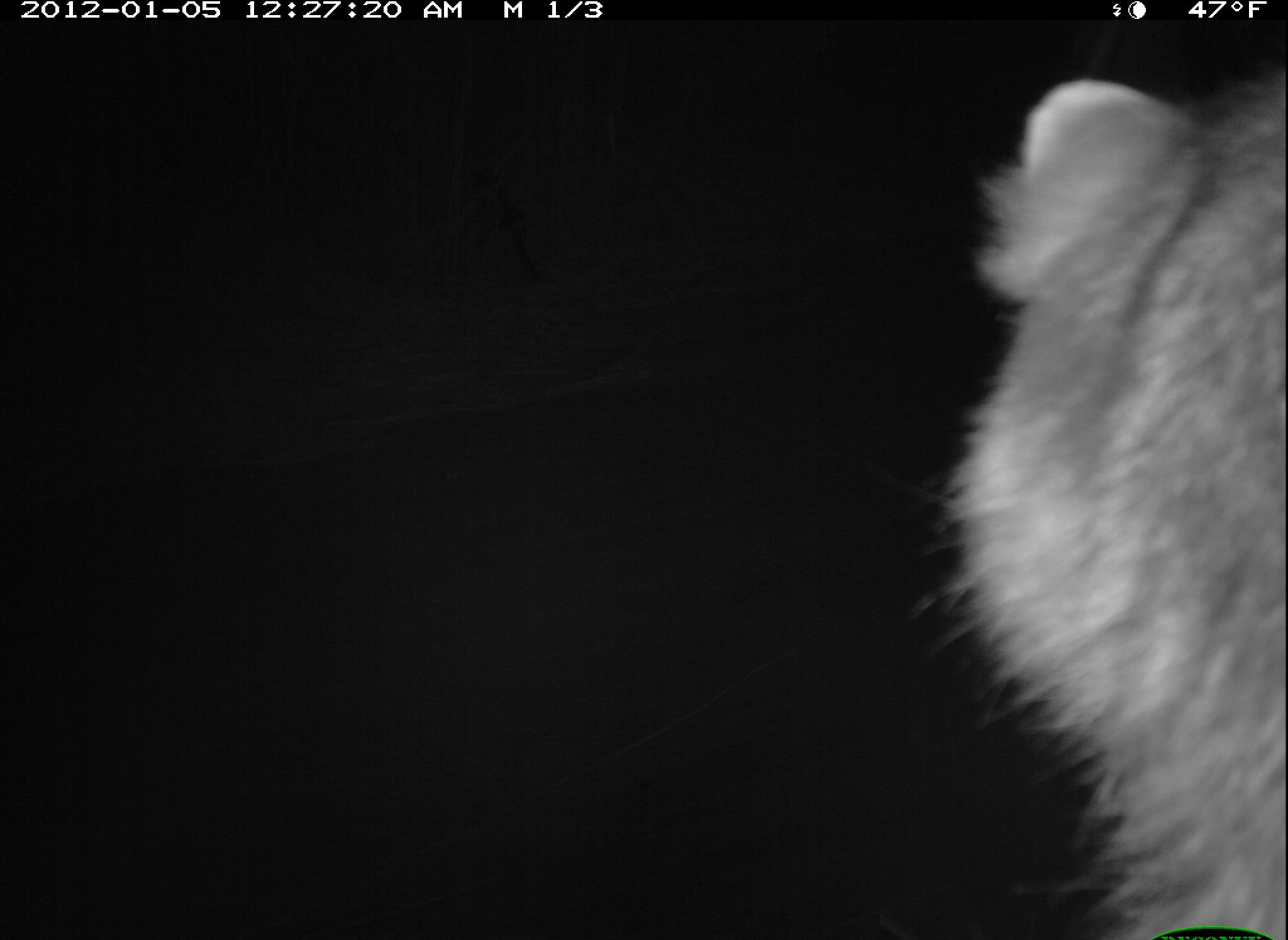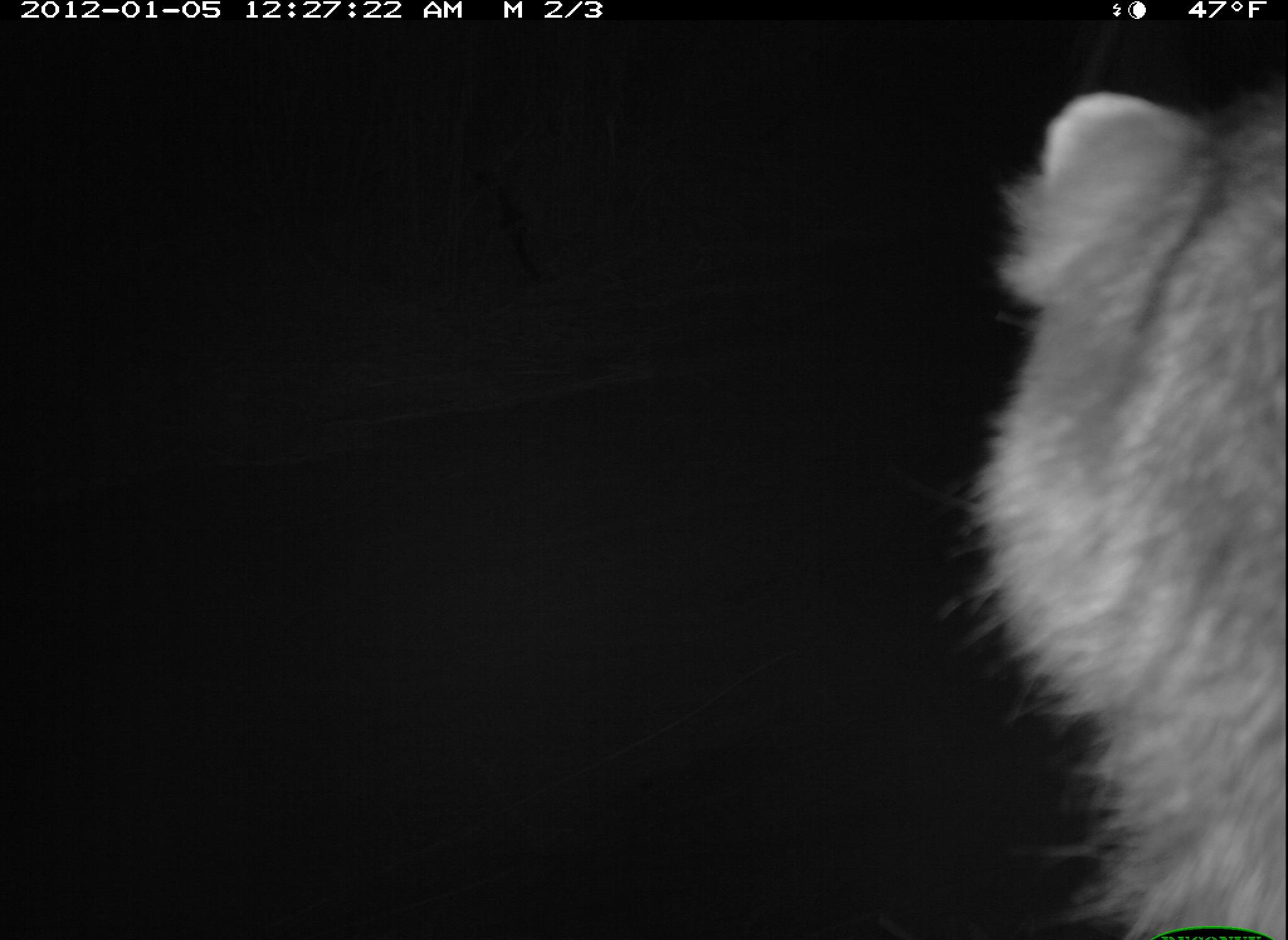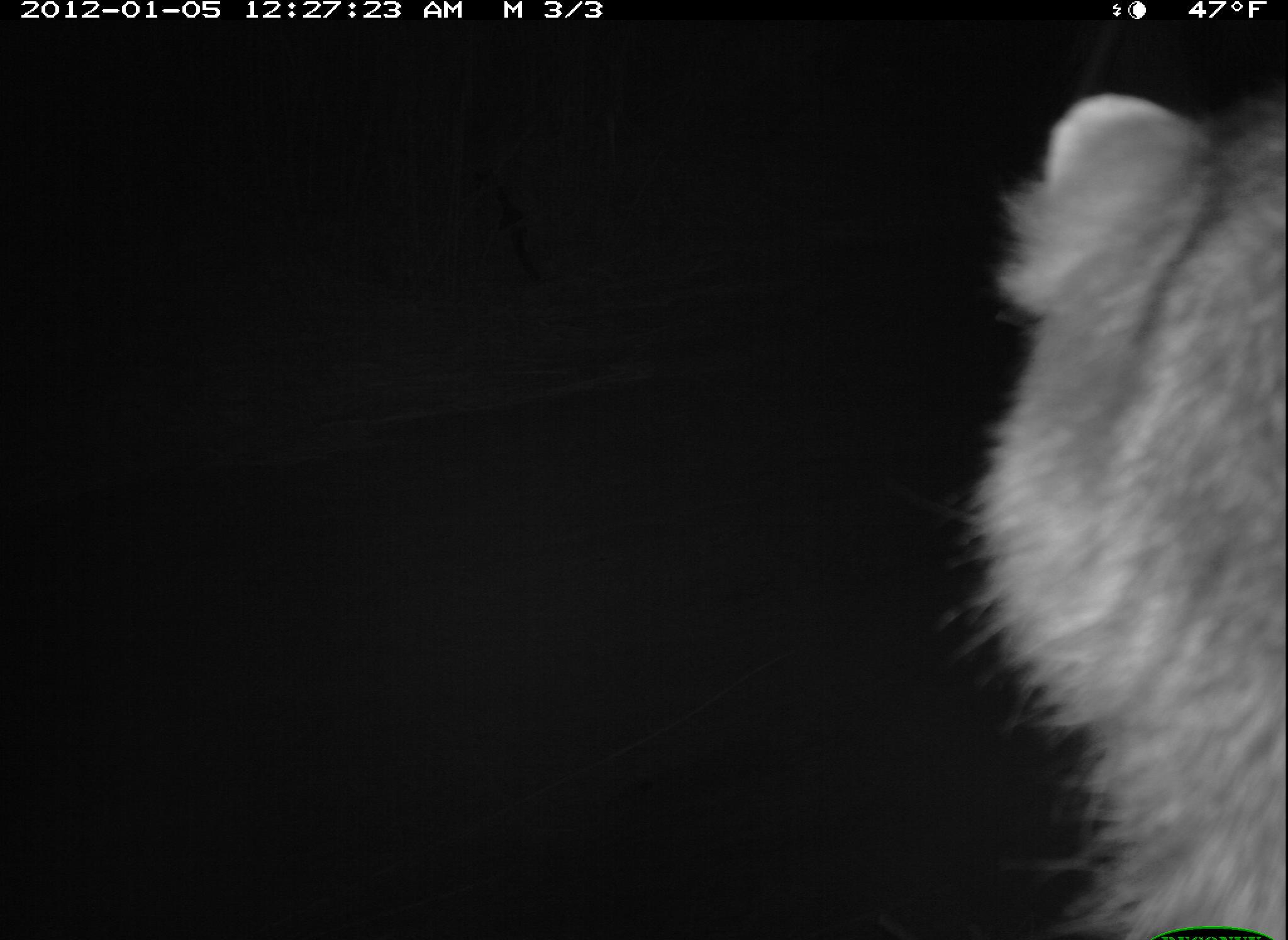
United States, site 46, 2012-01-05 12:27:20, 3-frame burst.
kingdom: Animalia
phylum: Chordata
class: Mammalia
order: Carnivora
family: Procyonidae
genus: Procyon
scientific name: Procyon lotor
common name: raccoon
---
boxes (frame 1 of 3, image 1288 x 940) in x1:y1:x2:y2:
raccoon: 935:40:1286:940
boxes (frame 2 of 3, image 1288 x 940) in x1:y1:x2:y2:
raccoon: 955:79:1286:940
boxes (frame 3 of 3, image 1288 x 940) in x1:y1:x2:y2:
raccoon: 943:56:1288:940